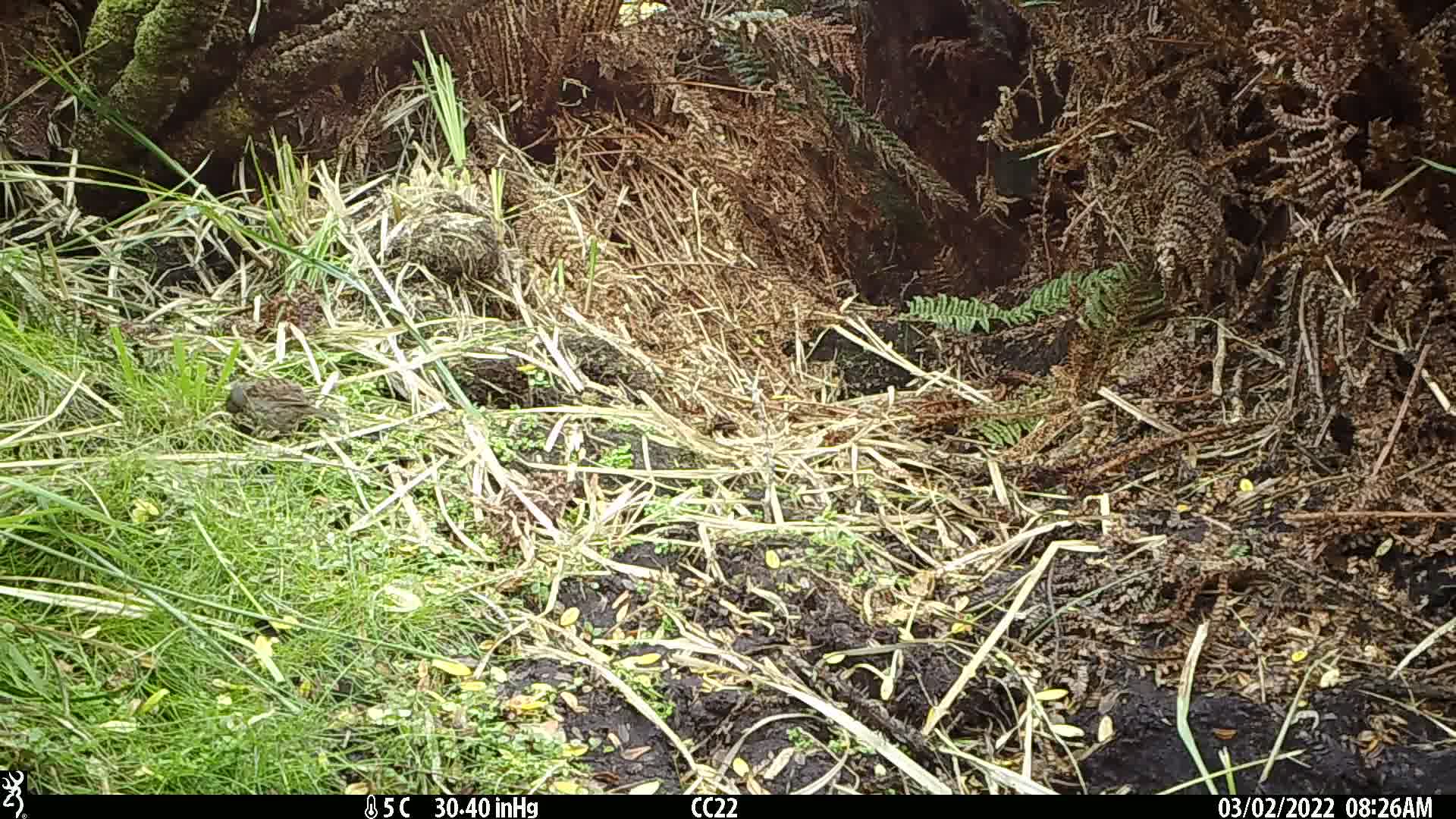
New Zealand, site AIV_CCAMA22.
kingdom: Animalia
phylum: Chordata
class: Aves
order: Passeriformes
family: Prunellidae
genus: Prunella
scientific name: Prunella modularis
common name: dunnock